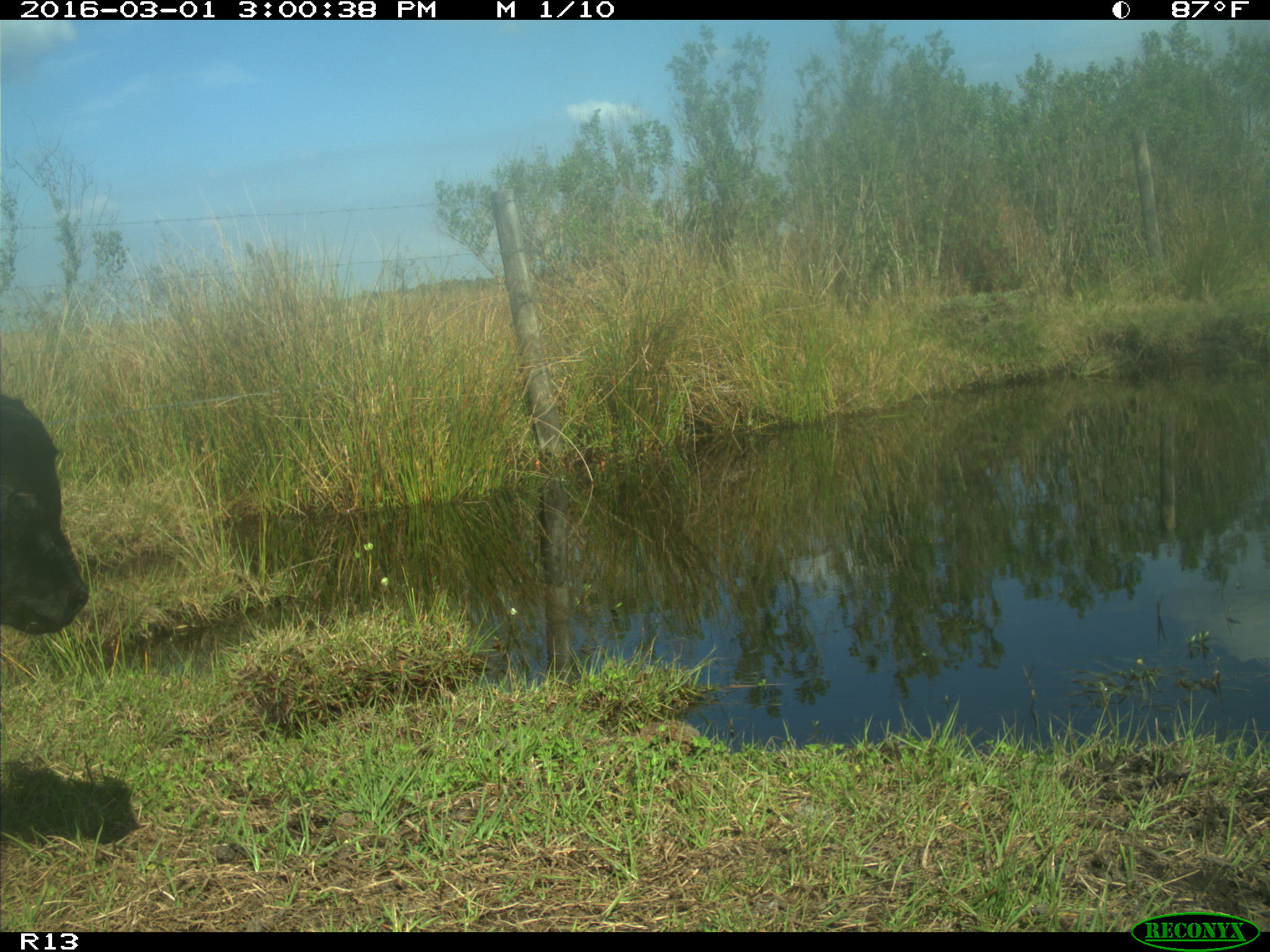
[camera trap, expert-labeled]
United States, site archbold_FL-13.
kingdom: Animalia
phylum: Chordata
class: Mammalia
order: Artiodactyla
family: Bovidae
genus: Bos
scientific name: Bos taurus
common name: domestic cow